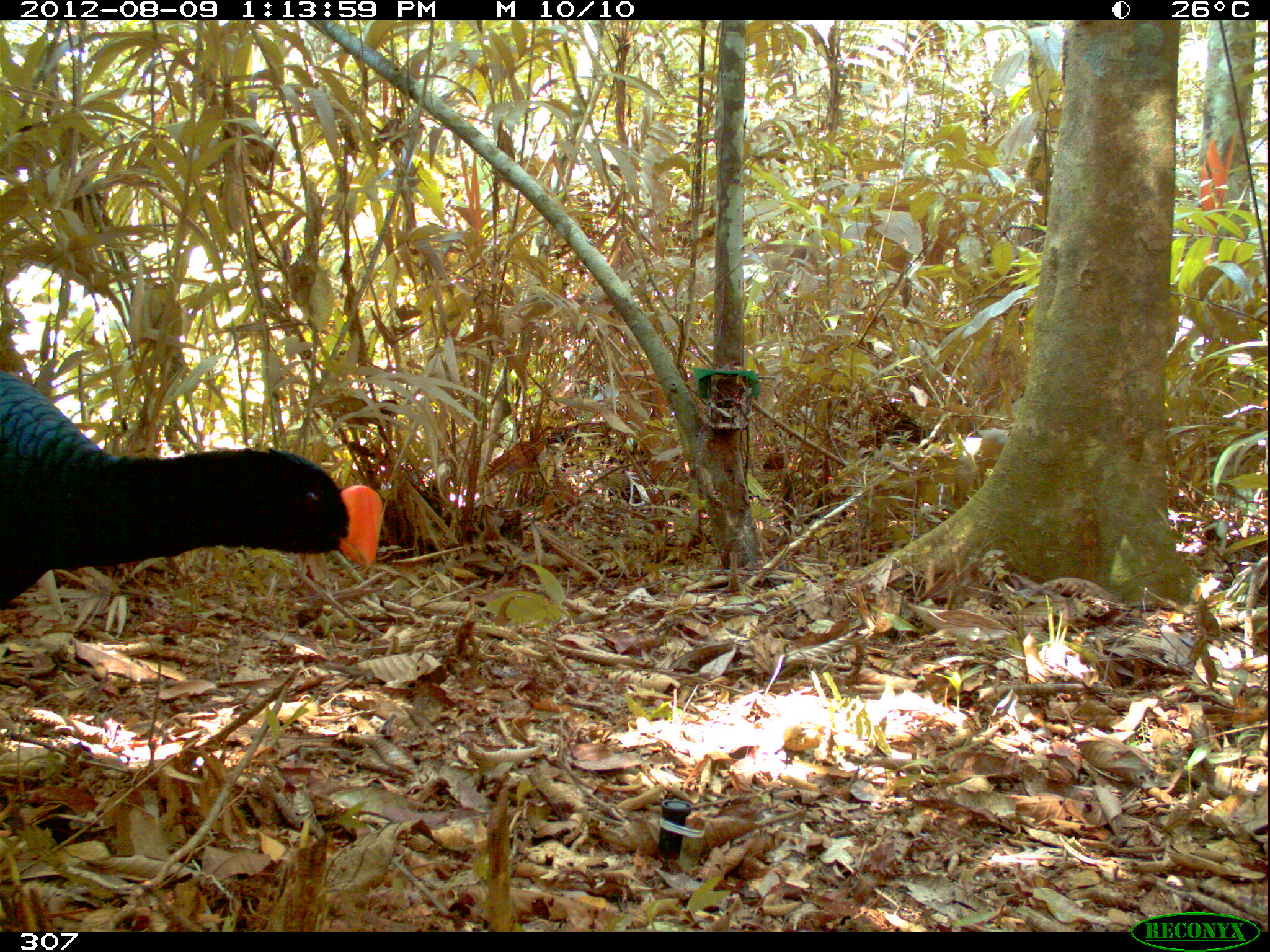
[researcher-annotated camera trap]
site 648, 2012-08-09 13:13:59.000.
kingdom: Animalia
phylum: Chordata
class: Aves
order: Galliformes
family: Cracidae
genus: Mitu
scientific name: Mitu tuberosum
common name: razor-billed curassow